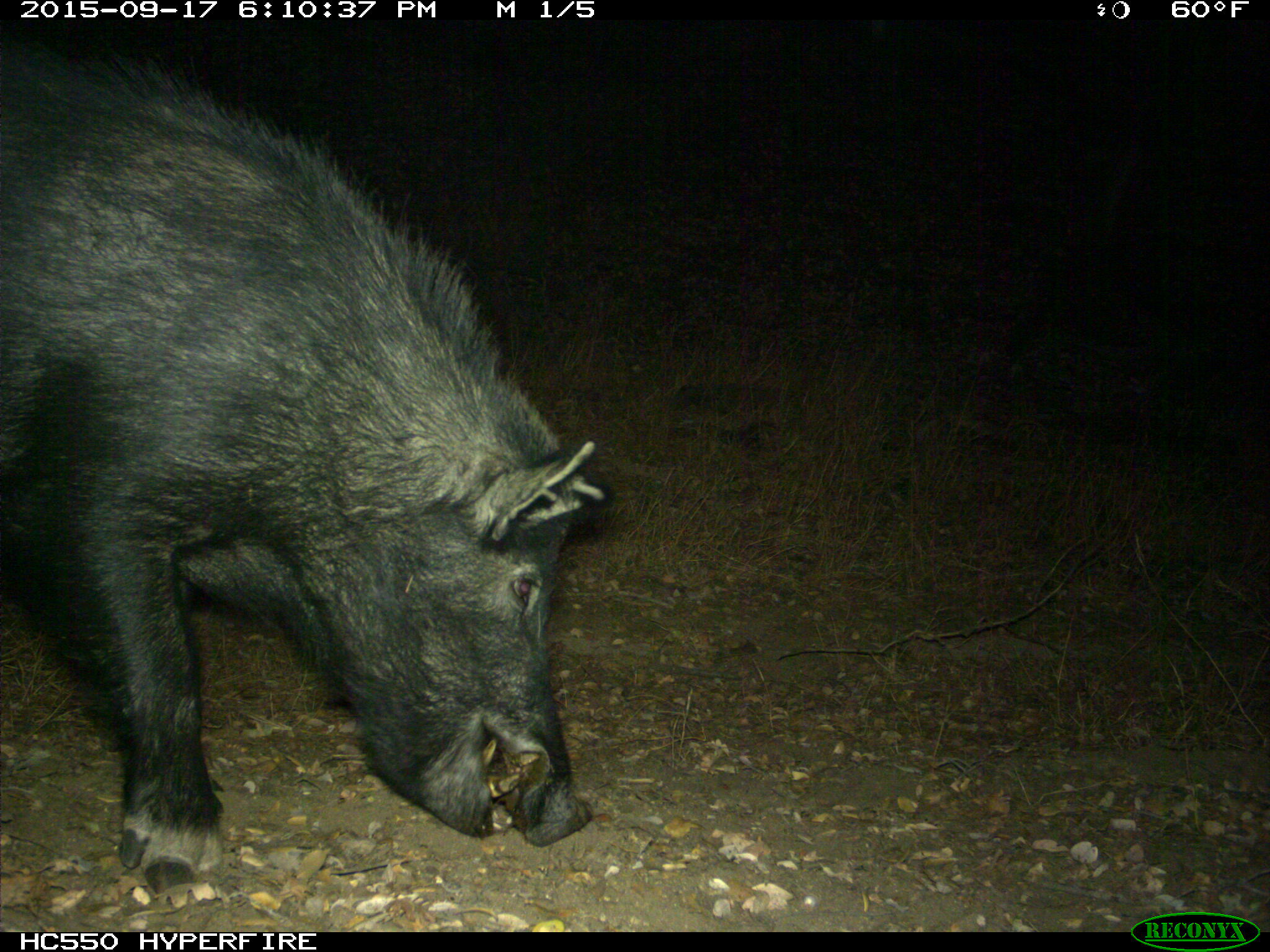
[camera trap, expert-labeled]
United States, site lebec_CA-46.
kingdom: Animalia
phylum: Chordata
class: Mammalia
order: Artiodactyla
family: Suidae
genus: Sus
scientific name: Sus scrofa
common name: wild boar